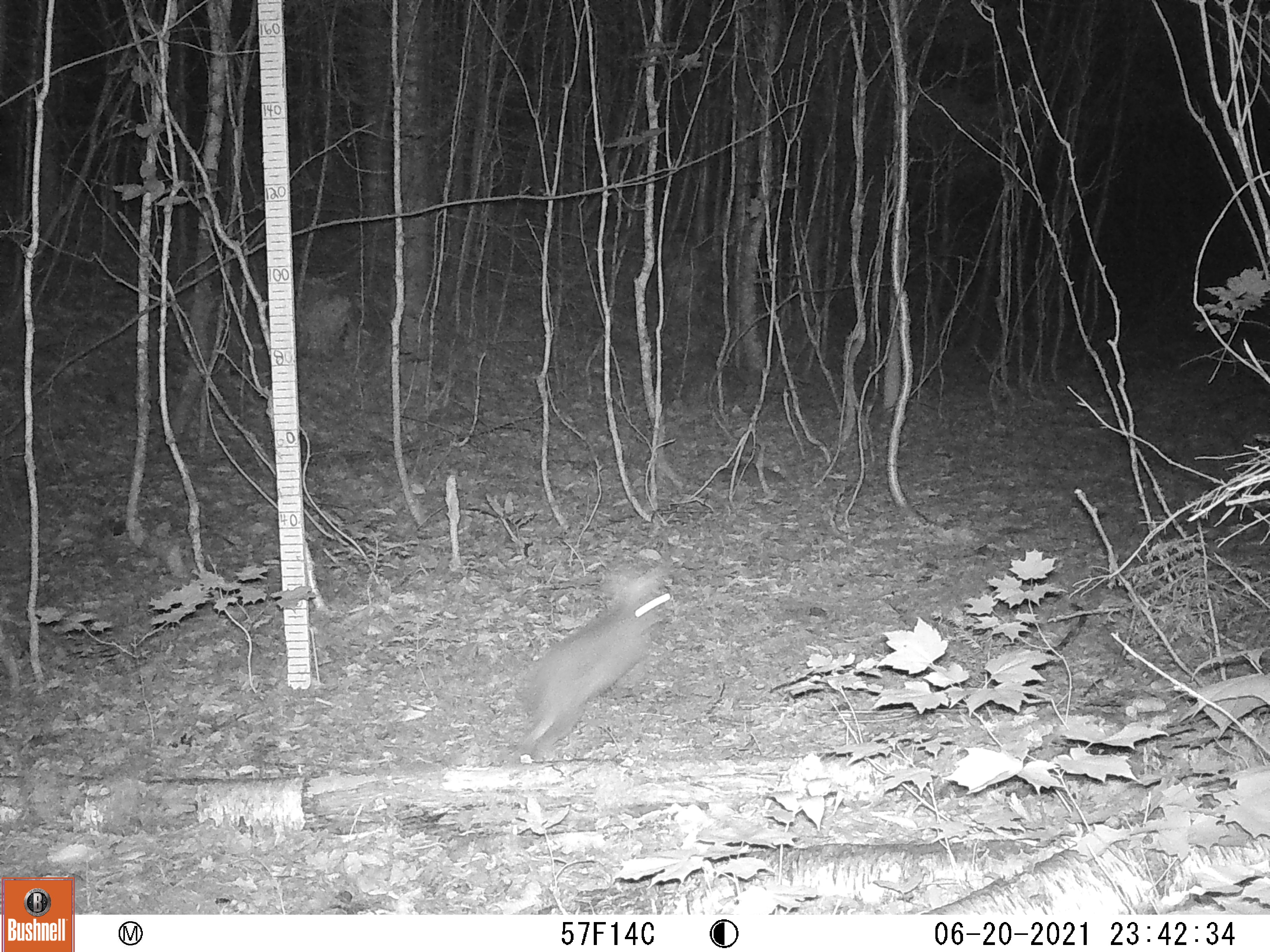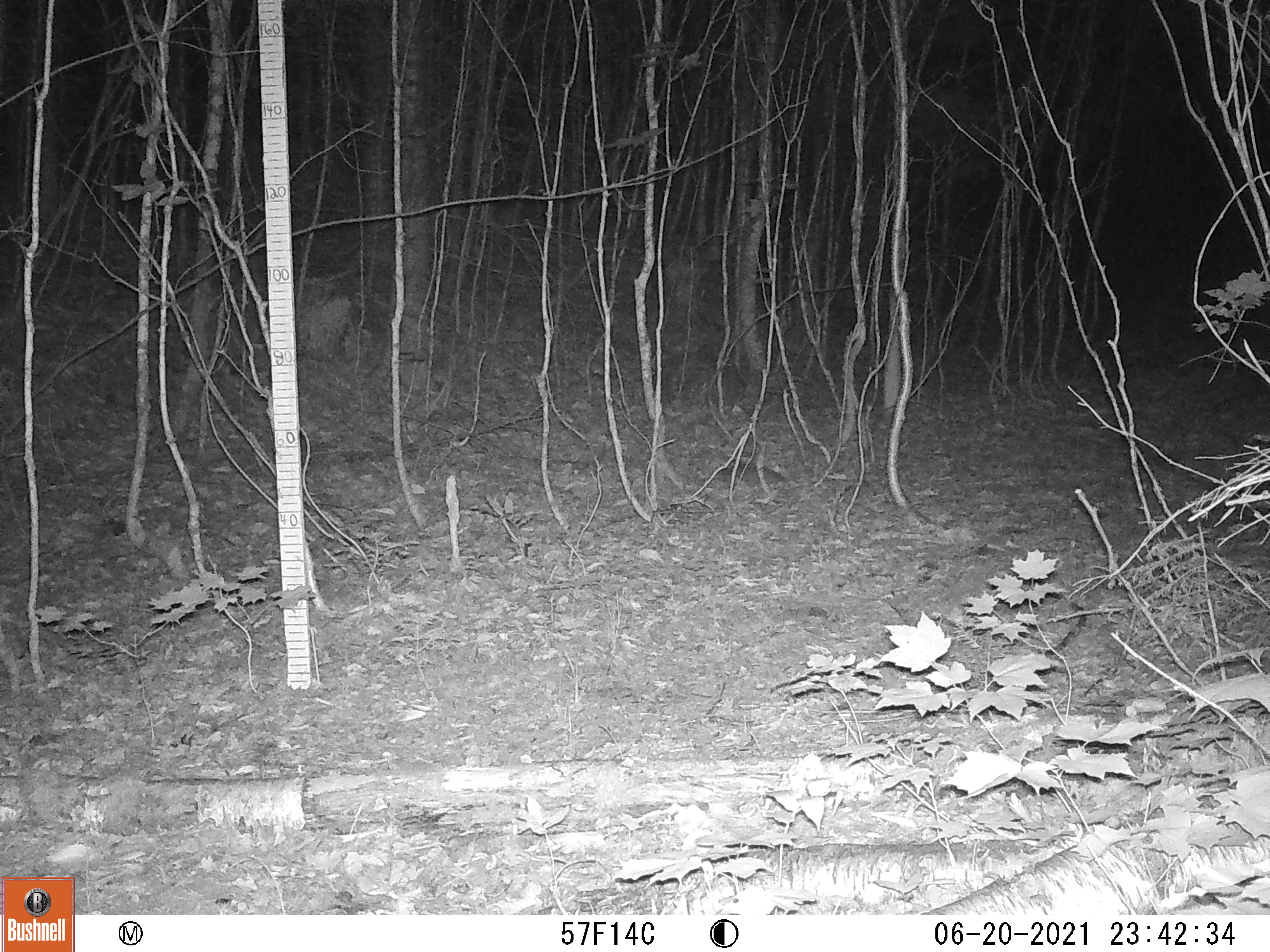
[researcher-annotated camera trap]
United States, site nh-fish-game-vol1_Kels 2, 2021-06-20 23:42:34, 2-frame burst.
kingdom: Animalia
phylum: Chordata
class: Mammalia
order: Lagomorpha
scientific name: Lagomorpha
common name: rabbit or hare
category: rabbit or hare sp.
Rabbit or hare sp. (rabbit or hare) (Lagomorpha).